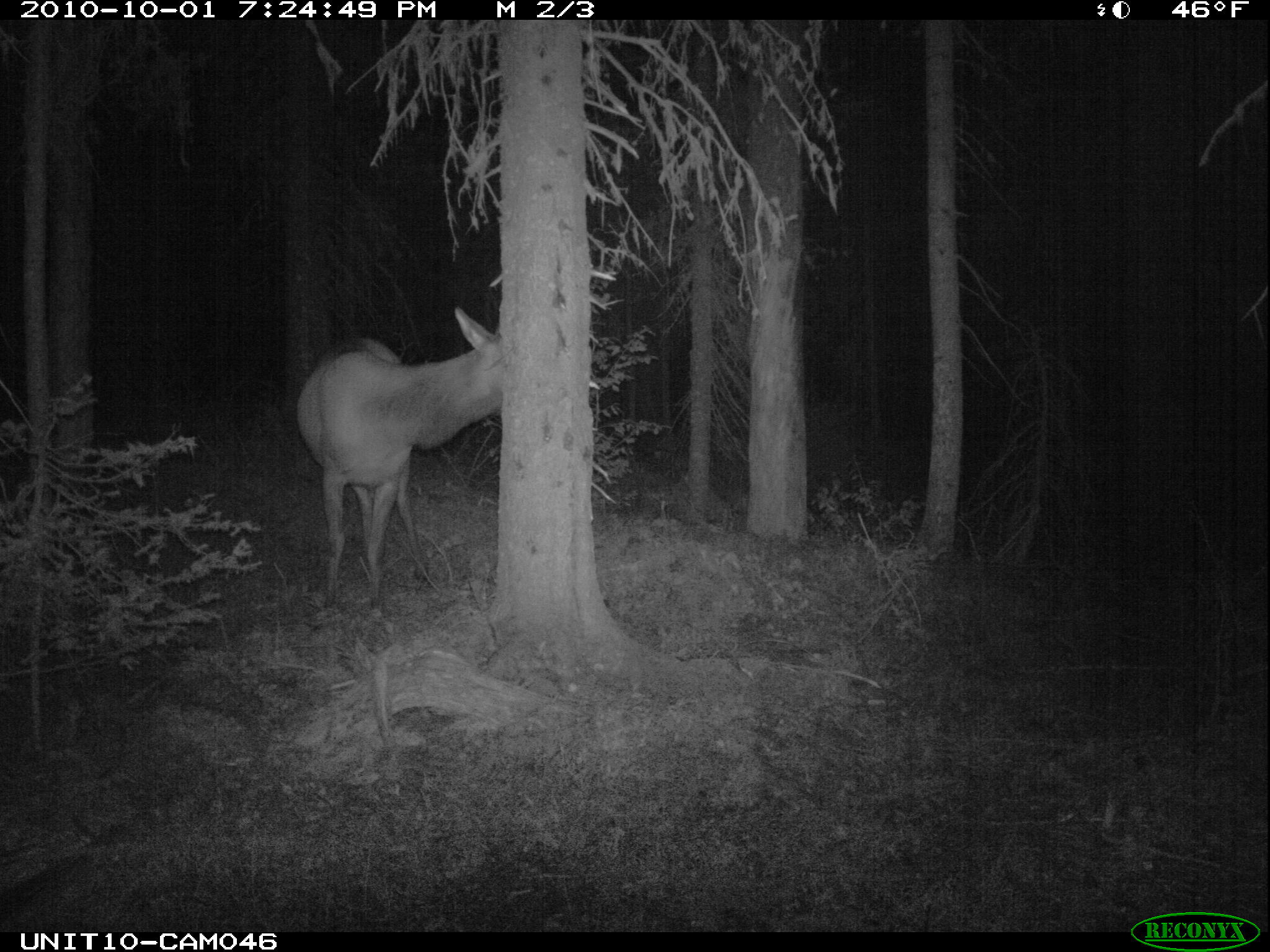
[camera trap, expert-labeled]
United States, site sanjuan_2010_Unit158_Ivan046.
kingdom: Animalia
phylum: Chordata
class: Mammalia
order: Artiodactyla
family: Cervidae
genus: Cervus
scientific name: Cervus elaphus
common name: red deer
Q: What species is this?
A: Cervus elaphus (red deer).